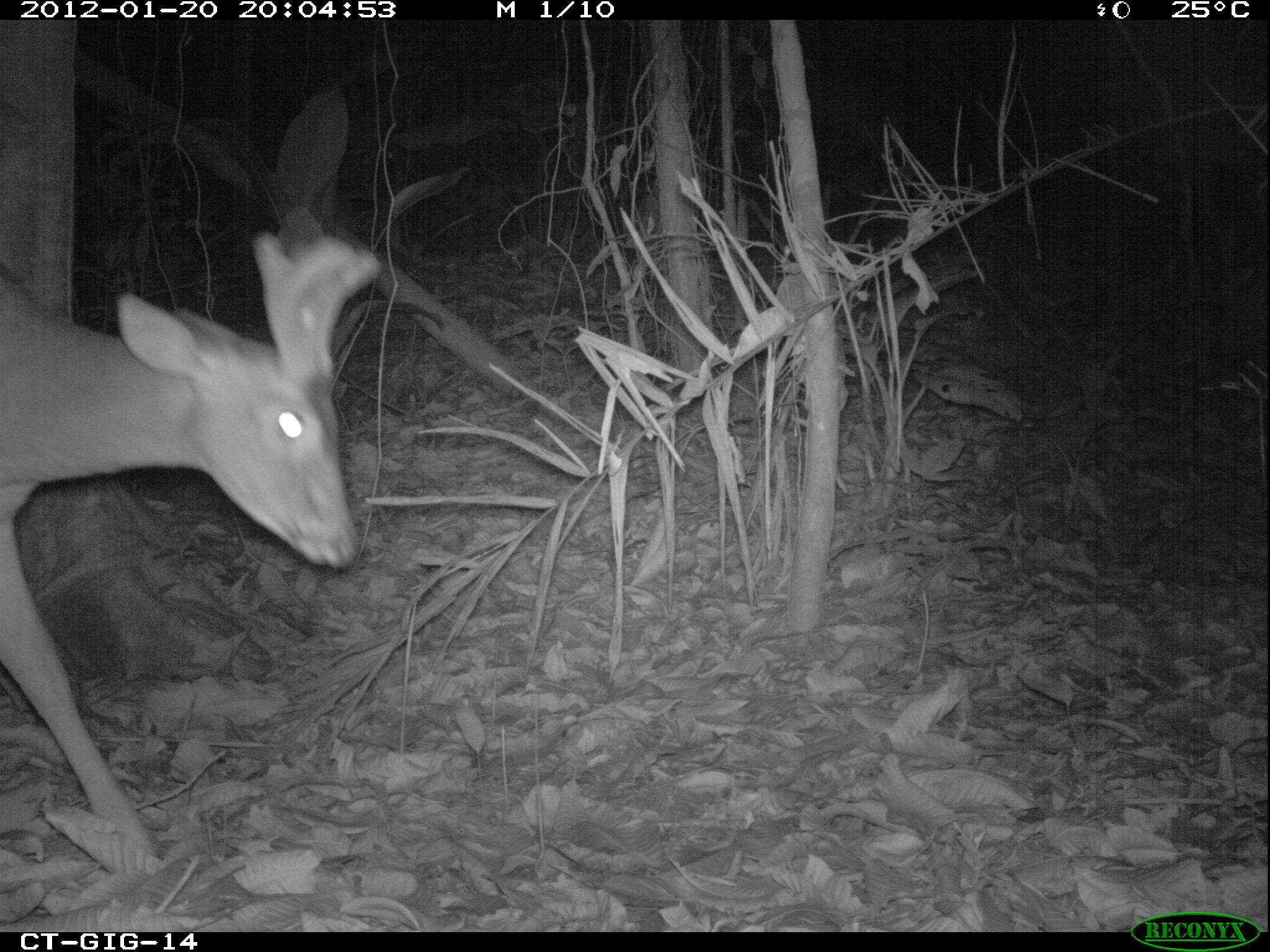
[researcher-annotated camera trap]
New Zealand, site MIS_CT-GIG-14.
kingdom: Animalia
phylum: Chordata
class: Mammalia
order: Artiodactyla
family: Cervidae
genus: Odocoileus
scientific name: Odocoileus virginianus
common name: white-tailed deer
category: white tailed deer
White tailed deer (white-tailed deer) (Odocoileus virginianus).